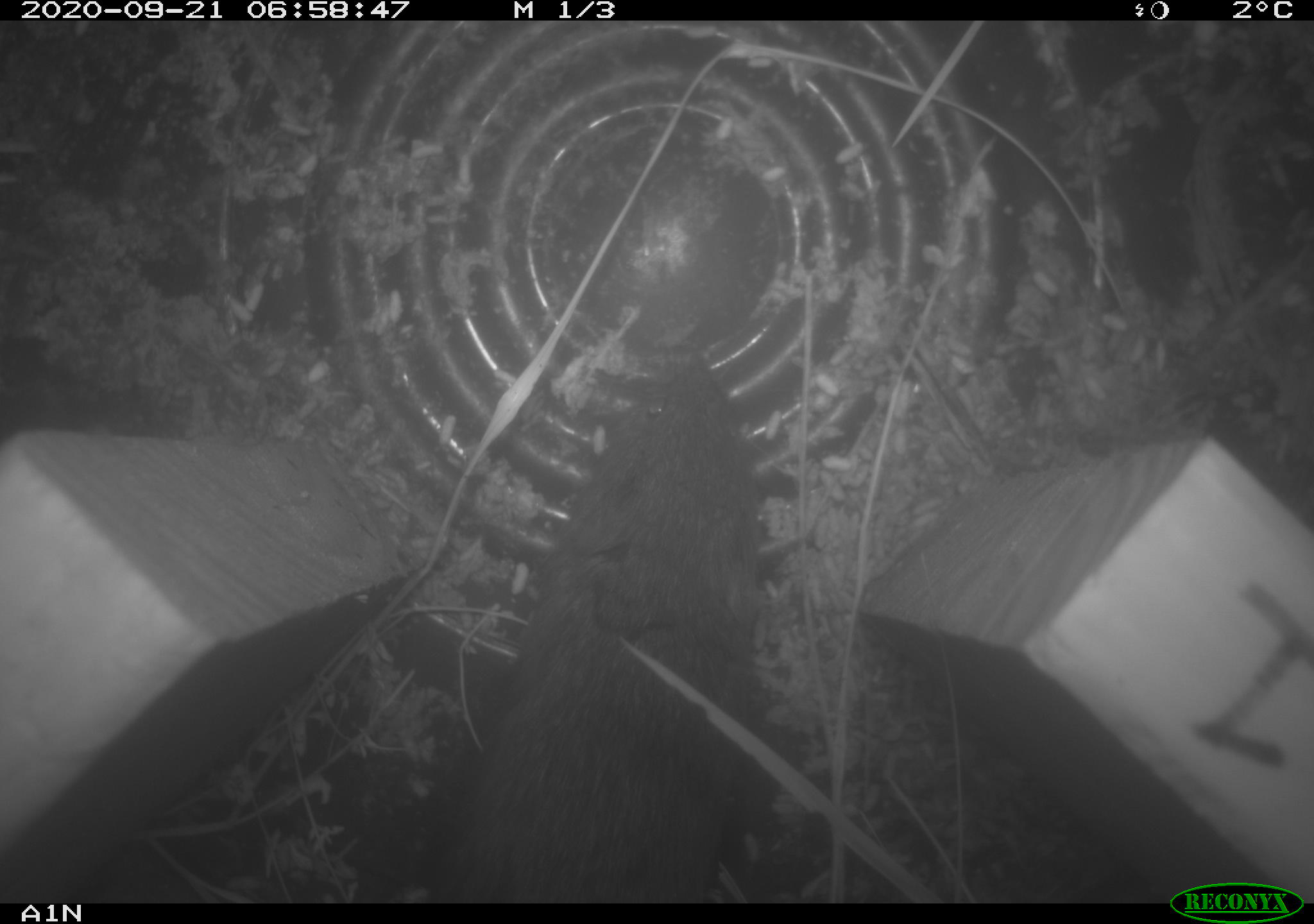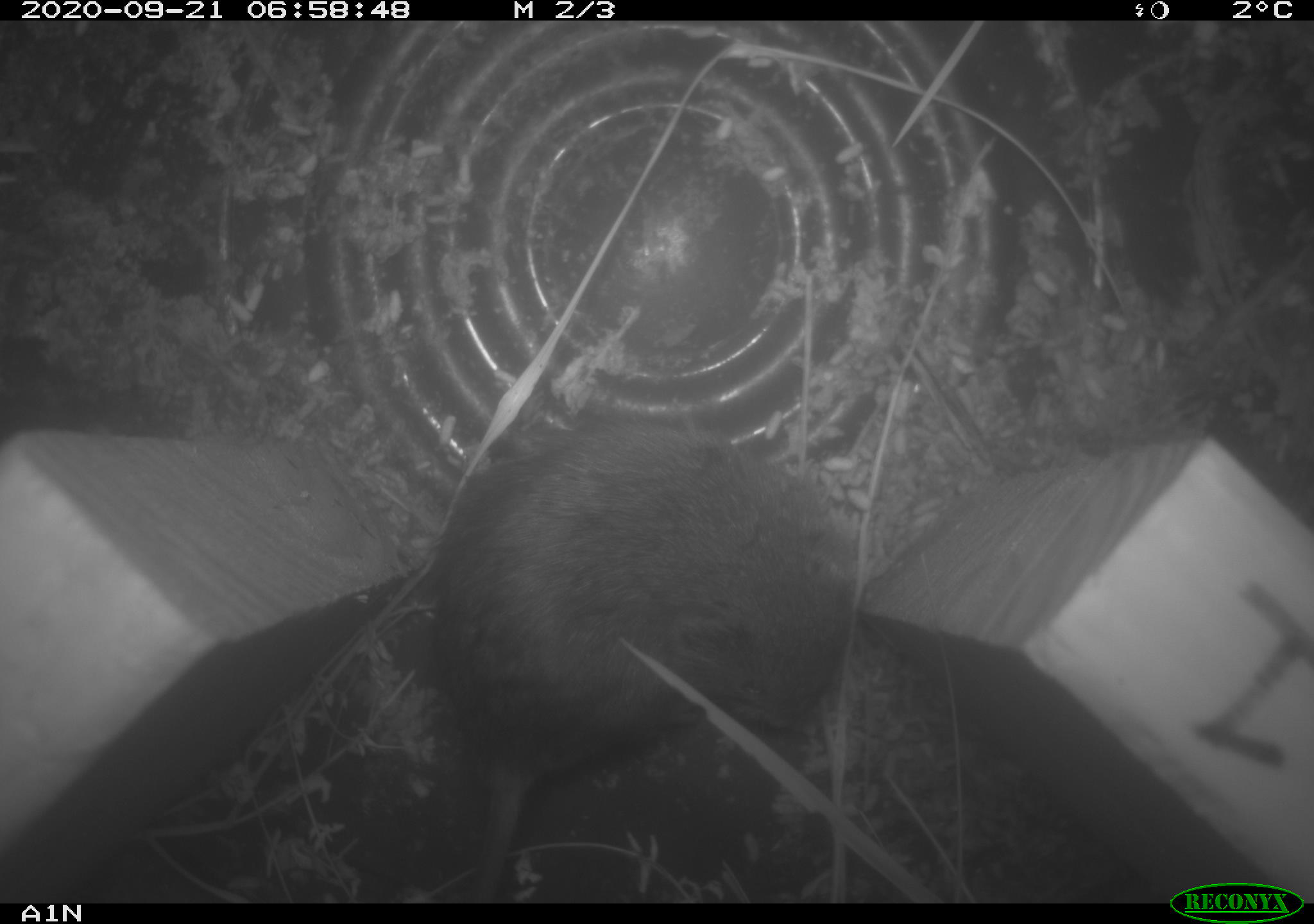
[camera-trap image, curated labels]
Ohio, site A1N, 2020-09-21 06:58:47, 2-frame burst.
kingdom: Animalia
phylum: Chordata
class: Mammalia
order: Rodentia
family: Cricetidae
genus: Microtus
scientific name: Microtus pennsylvanicus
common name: meadow vole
Meadow vole (Microtus pennsylvanicus).